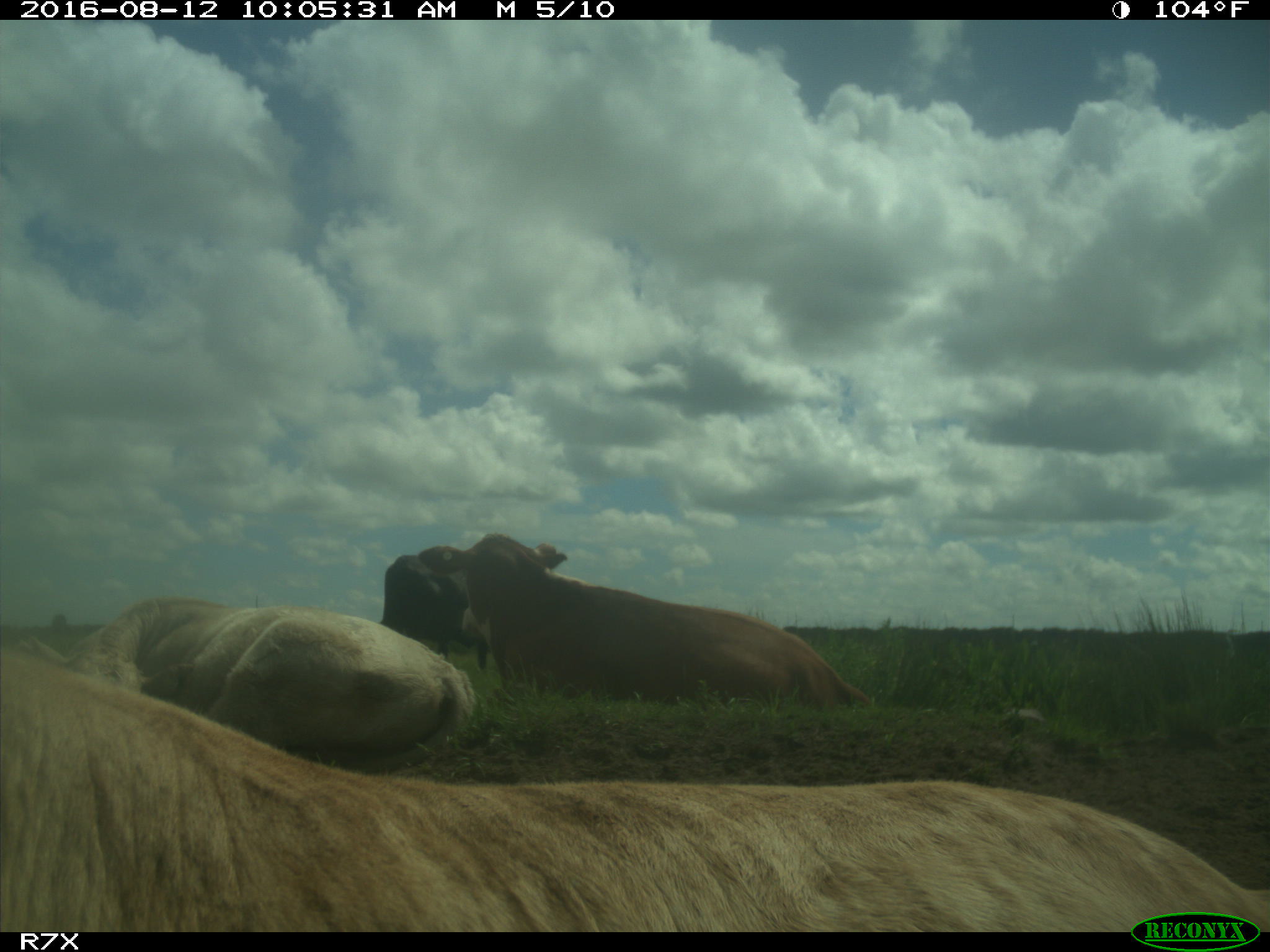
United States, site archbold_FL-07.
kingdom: Animalia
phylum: Chordata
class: Mammalia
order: Artiodactyla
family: Bovidae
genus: Bos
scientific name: Bos taurus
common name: domestic cow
Bos taurus (domestic cow).